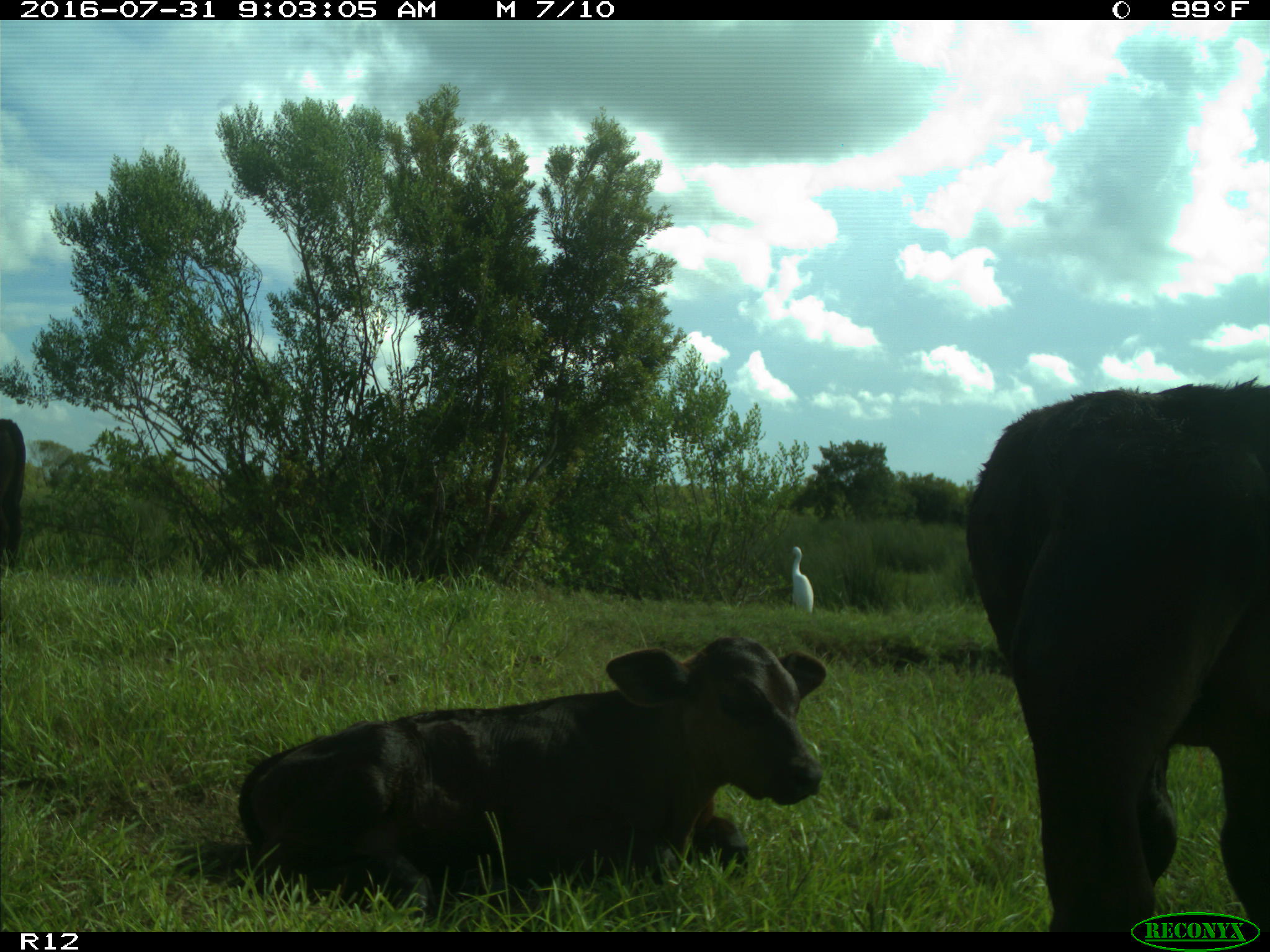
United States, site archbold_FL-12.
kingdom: Animalia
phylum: Chordata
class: Mammalia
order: Artiodactyla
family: Bovidae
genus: Bos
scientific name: Bos taurus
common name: domestic cow